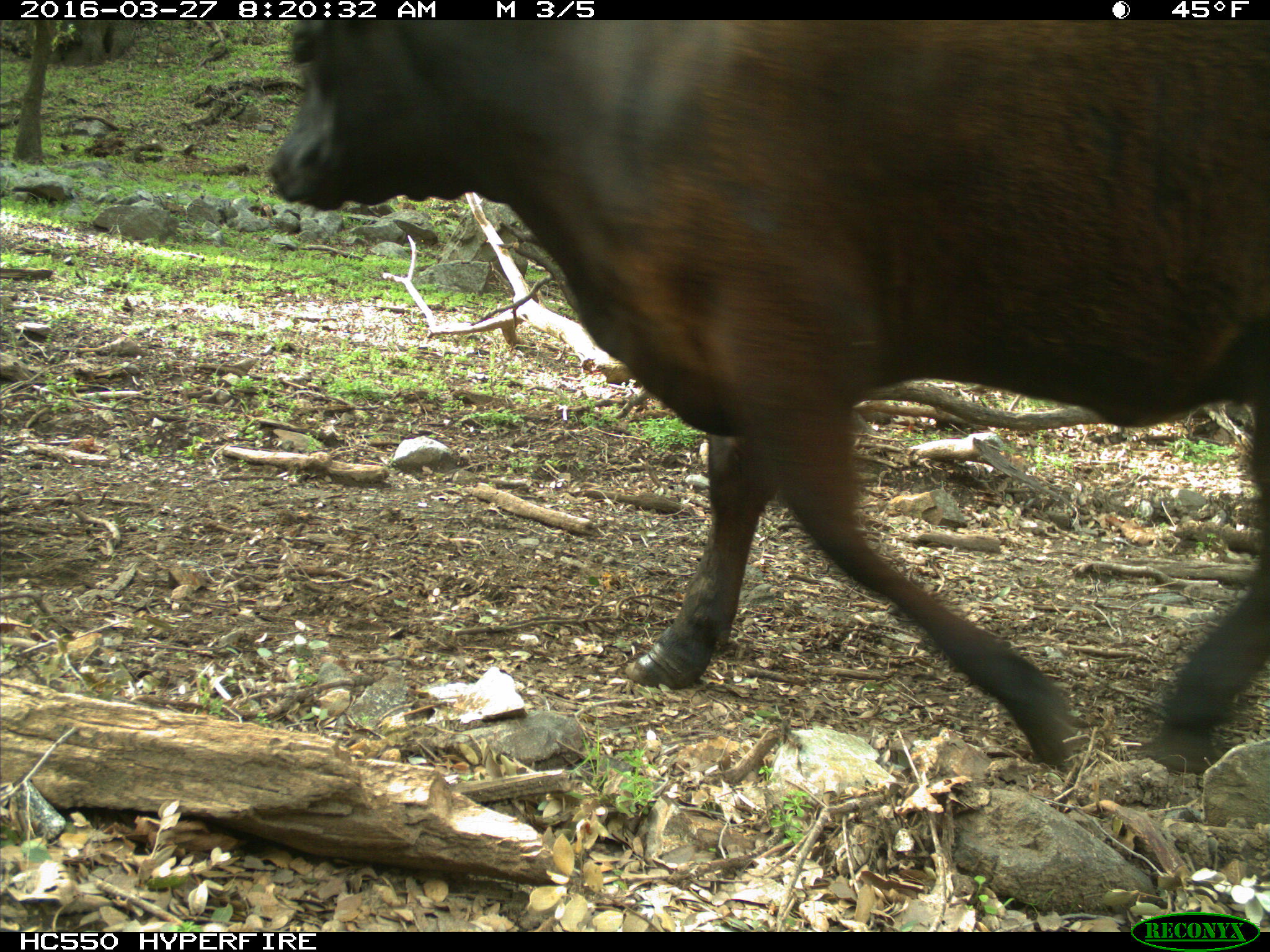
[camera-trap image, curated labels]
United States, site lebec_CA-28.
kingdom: Animalia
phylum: Chordata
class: Mammalia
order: Artiodactyla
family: Bovidae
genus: Bos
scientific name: Bos taurus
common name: domestic cow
Bos taurus (domestic cow).